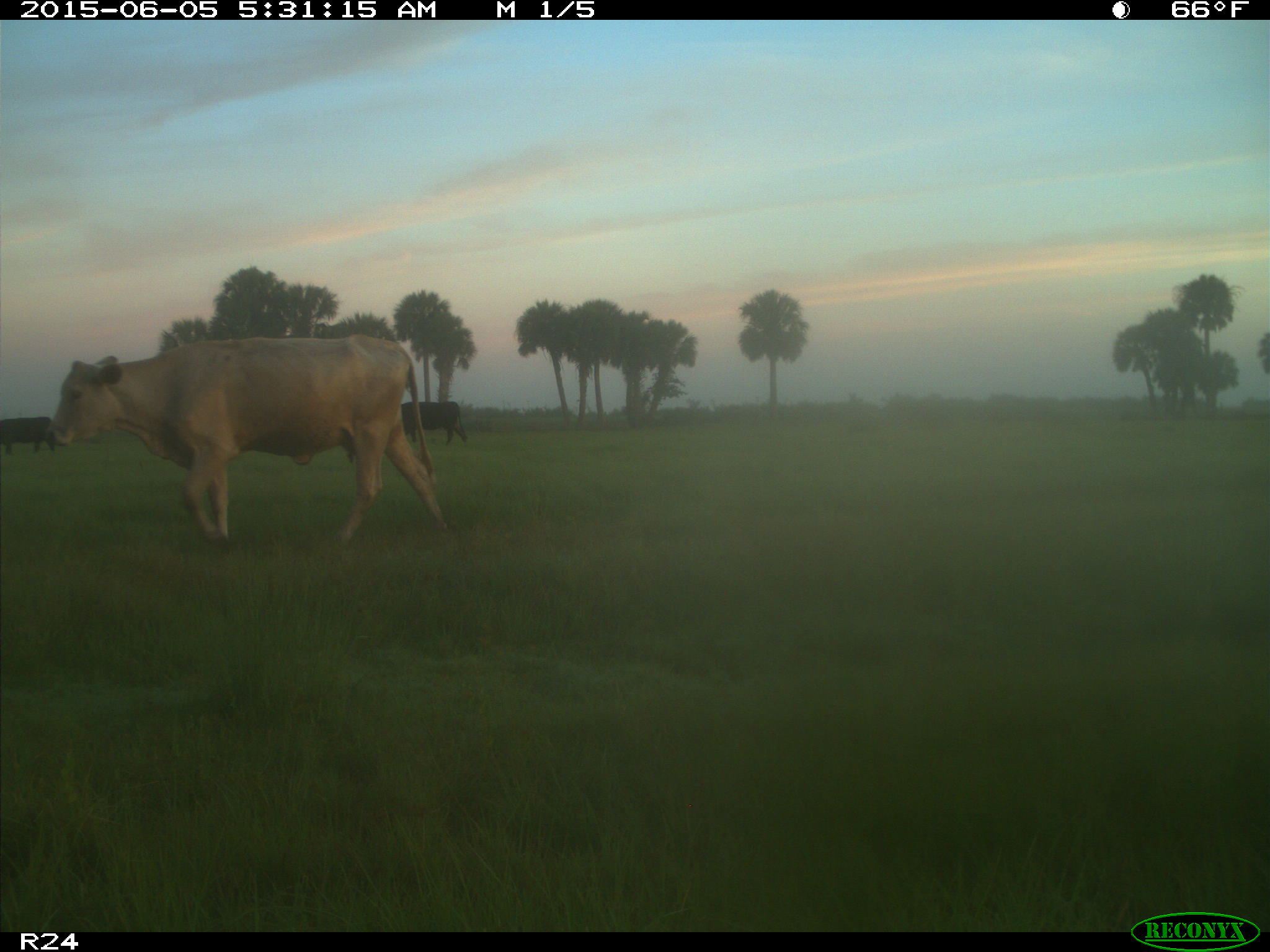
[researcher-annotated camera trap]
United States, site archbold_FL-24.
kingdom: Animalia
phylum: Chordata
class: Mammalia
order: Artiodactyla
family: Bovidae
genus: Bos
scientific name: Bos taurus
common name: domestic cow